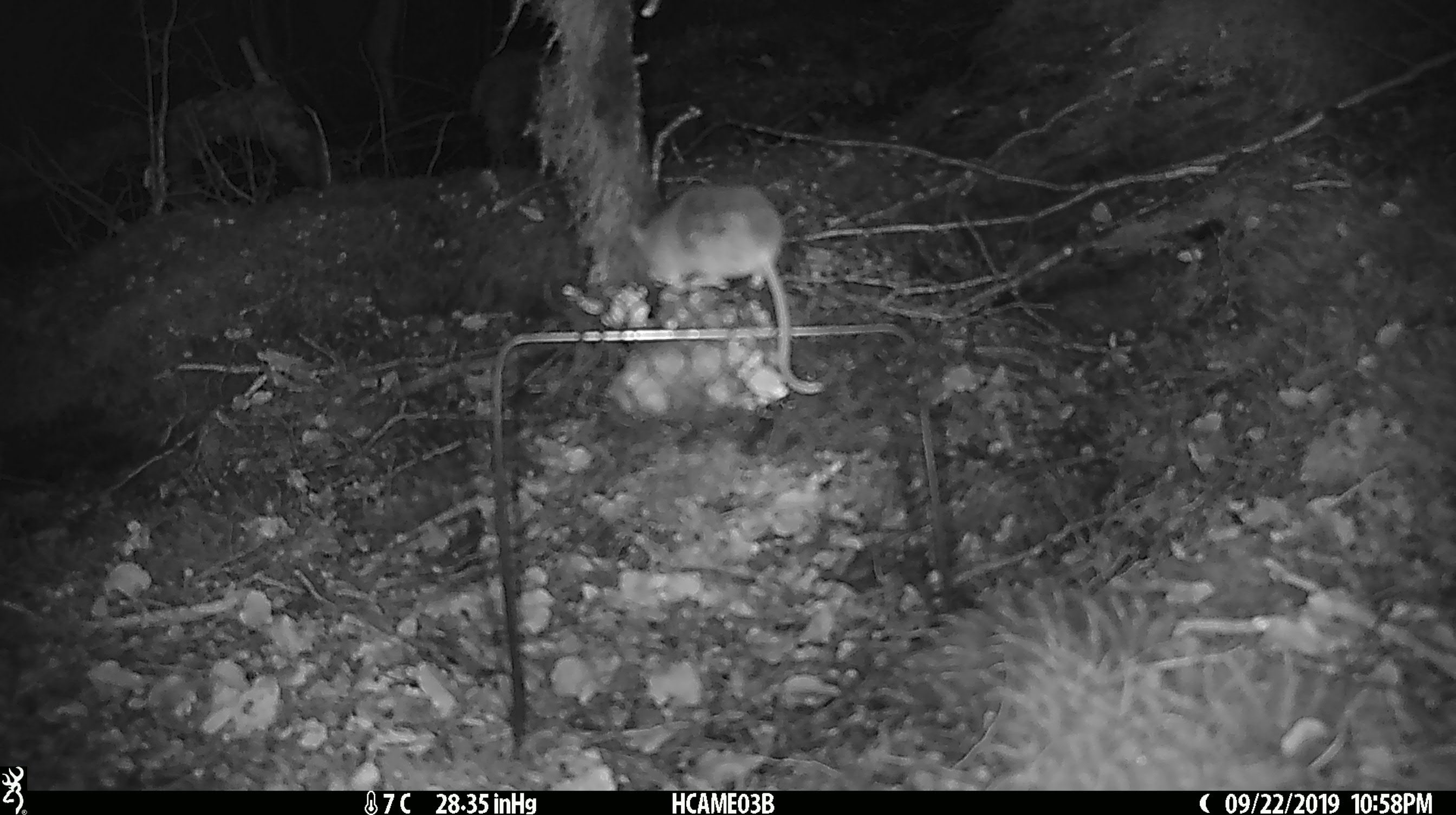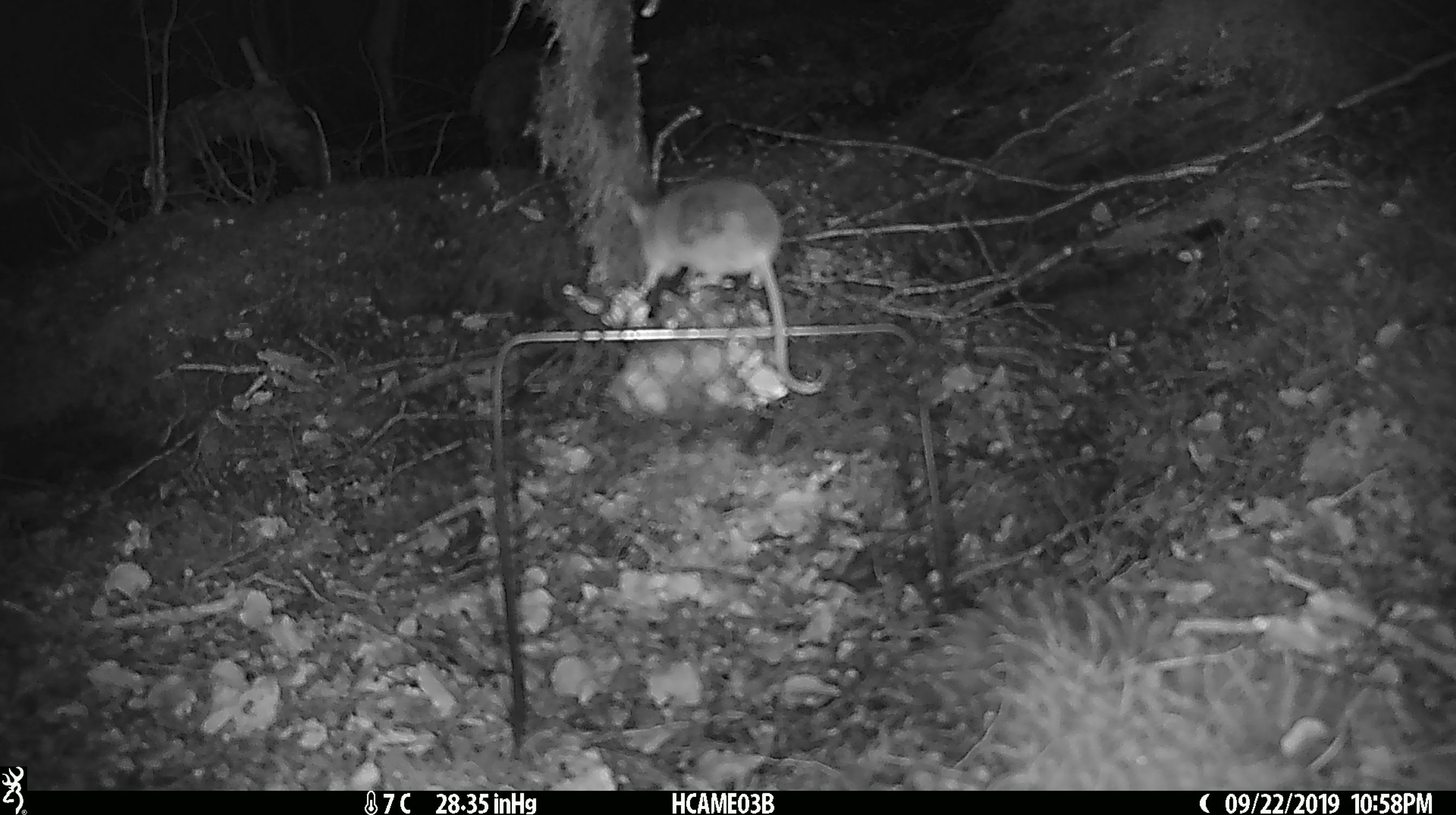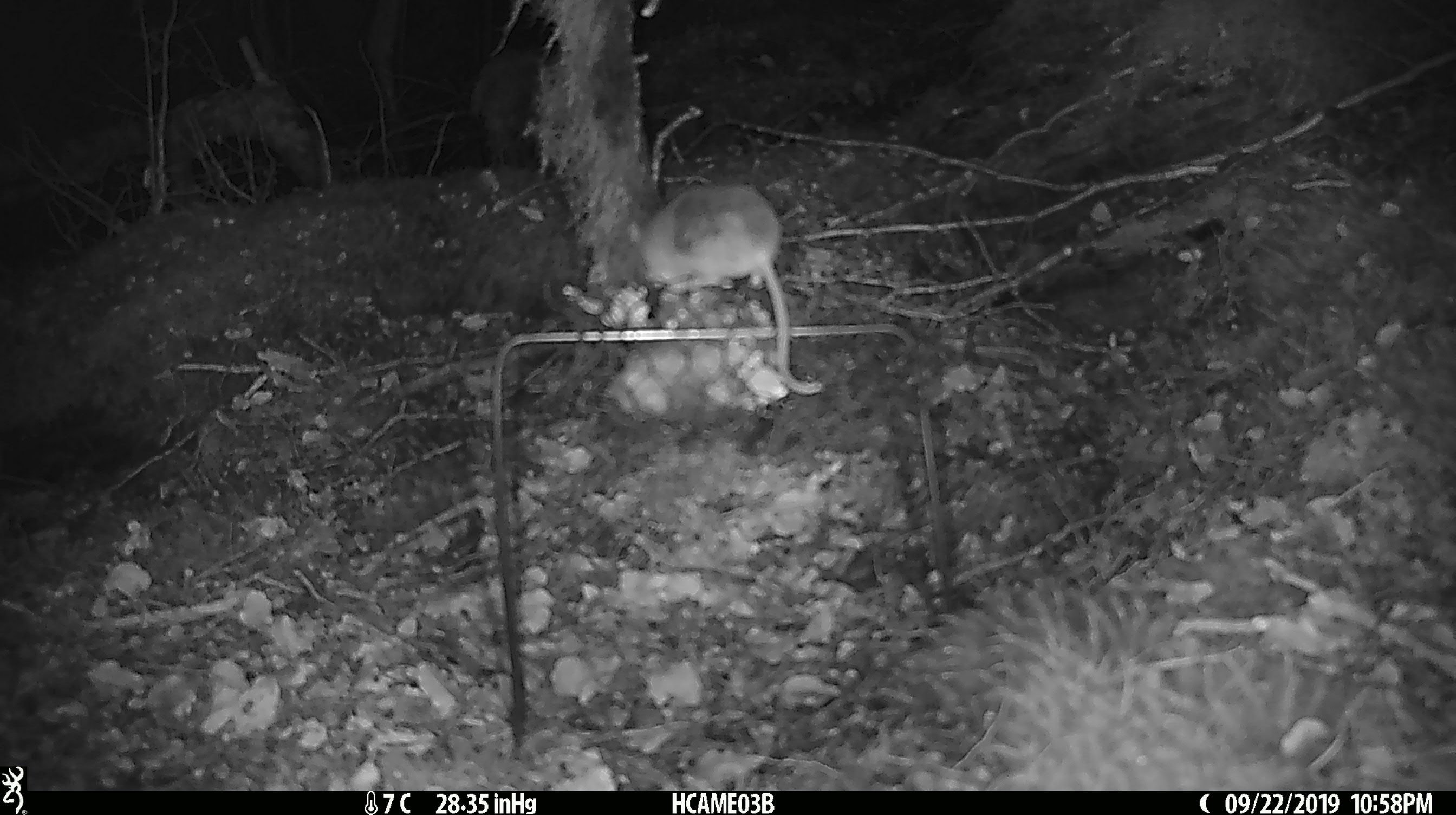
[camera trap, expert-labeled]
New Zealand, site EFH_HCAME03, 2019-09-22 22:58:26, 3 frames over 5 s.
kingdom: Animalia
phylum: Chordata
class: Mammalia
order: Rodentia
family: Muridae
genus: Mus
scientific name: Mus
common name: mouse